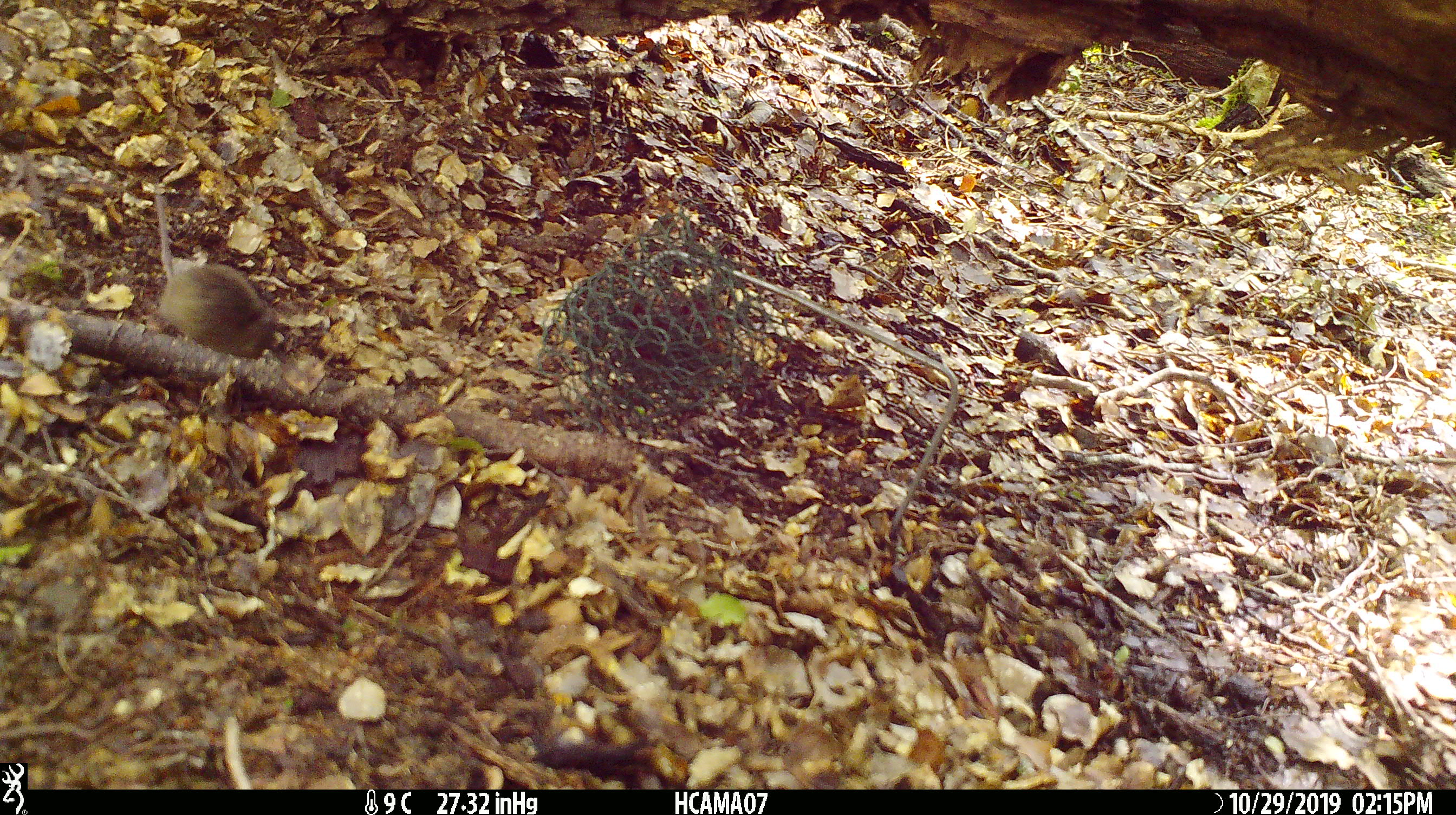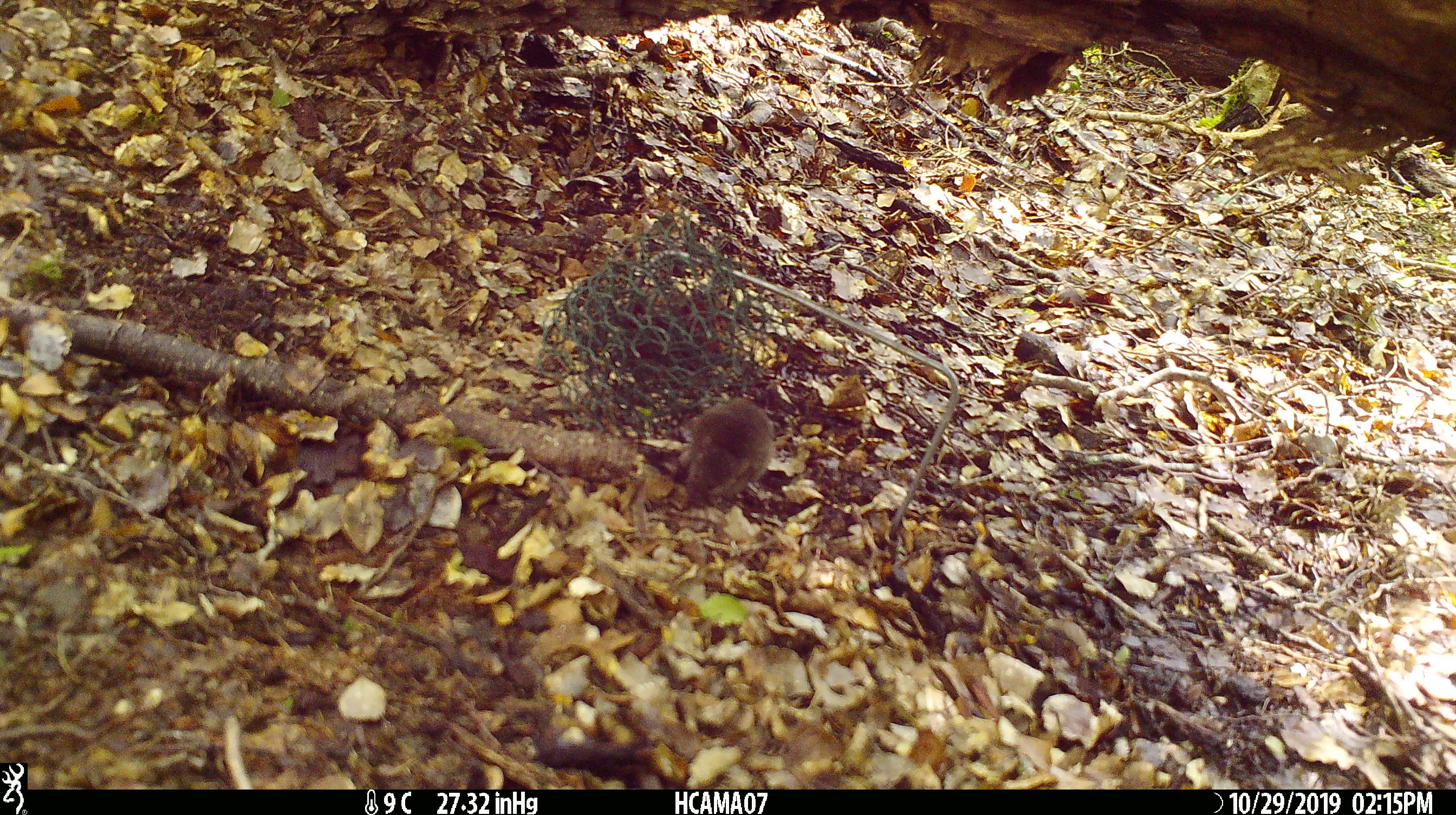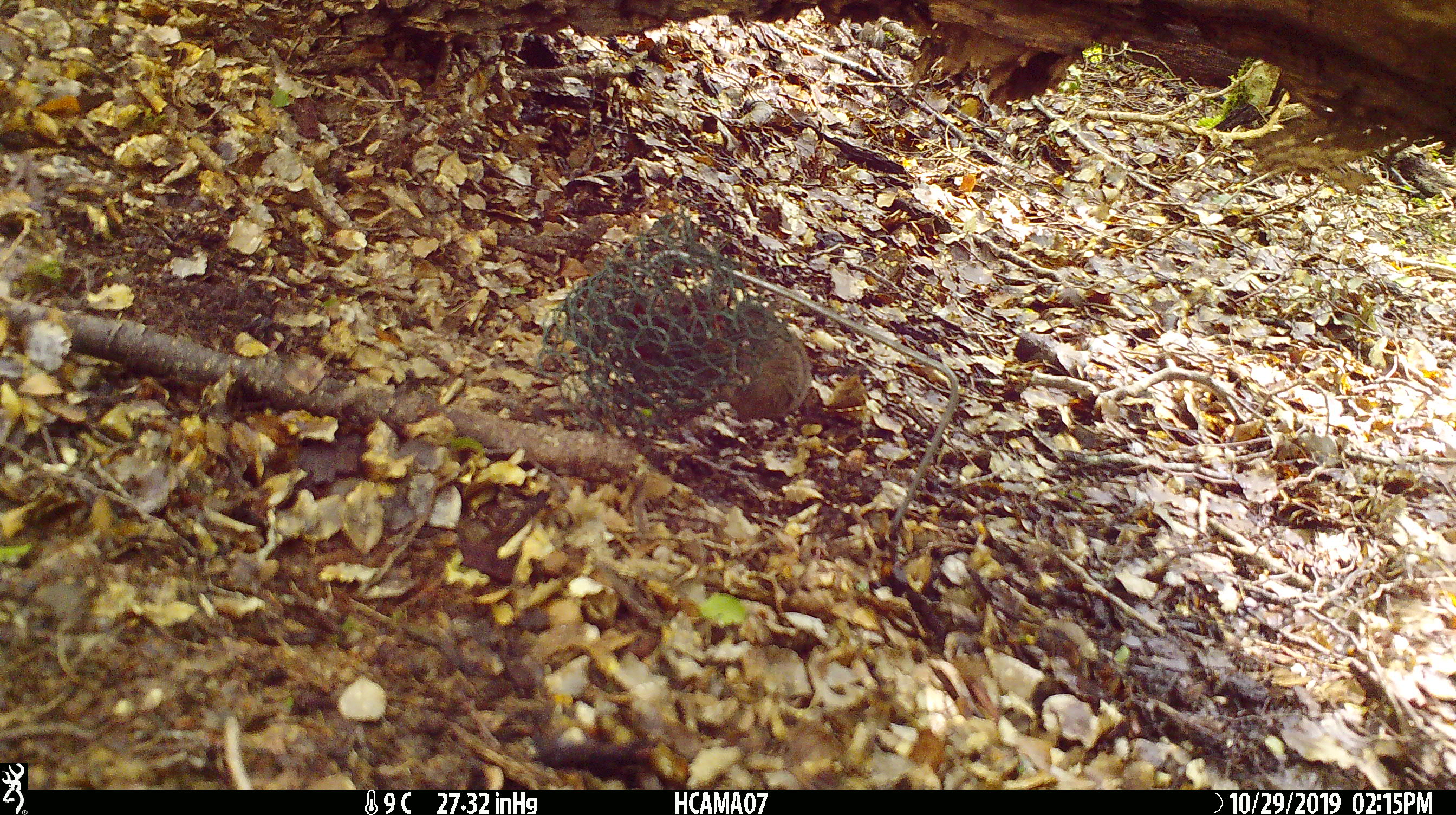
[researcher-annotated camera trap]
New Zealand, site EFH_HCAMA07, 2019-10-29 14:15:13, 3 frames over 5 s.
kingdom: Animalia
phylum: Chordata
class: Mammalia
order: Rodentia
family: Muridae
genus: Mus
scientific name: Mus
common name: mouse